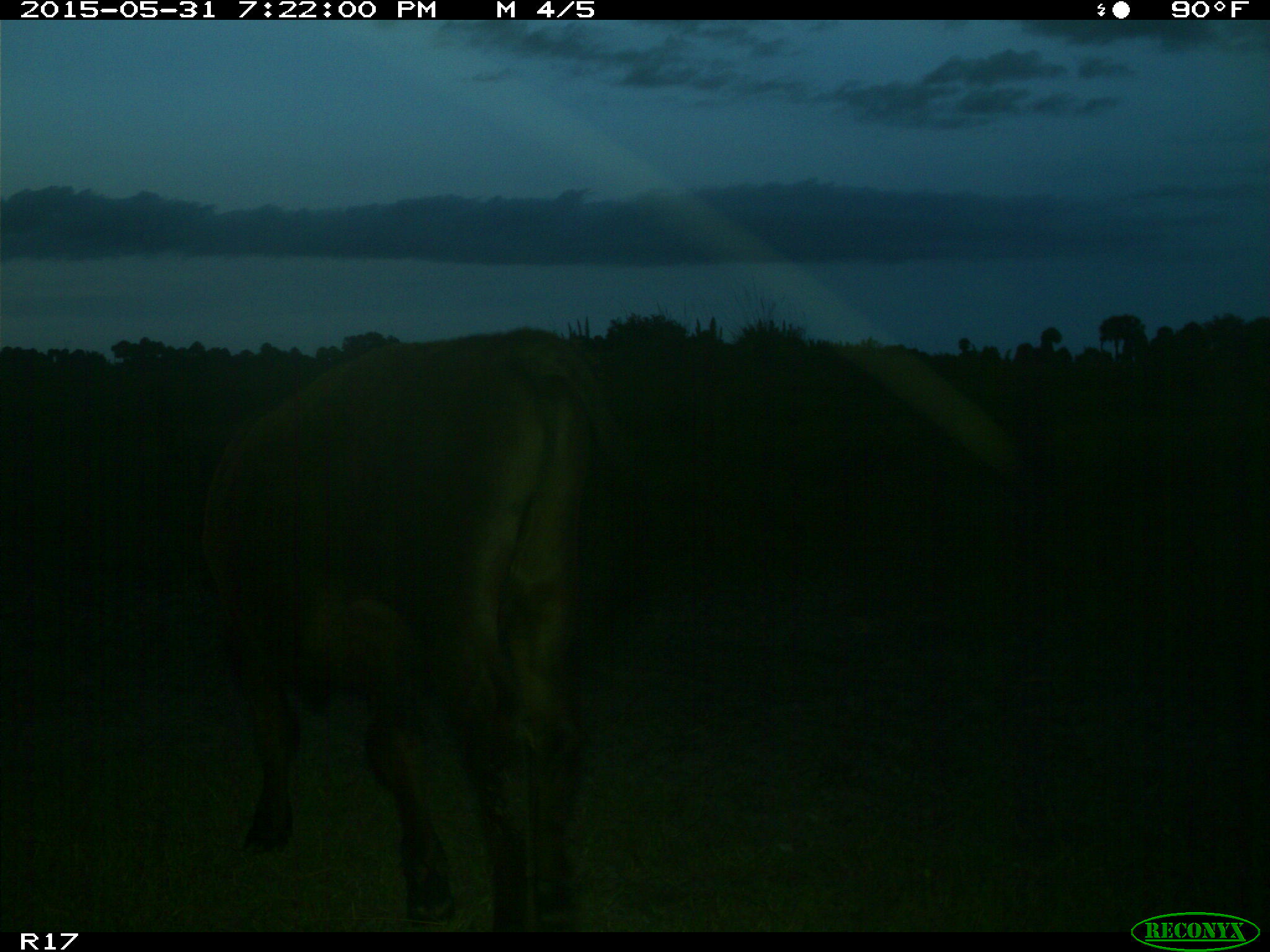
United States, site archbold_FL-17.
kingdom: Animalia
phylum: Chordata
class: Mammalia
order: Artiodactyla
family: Bovidae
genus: Bos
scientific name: Bos taurus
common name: domestic cow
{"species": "Bos taurus (domestic cow)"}